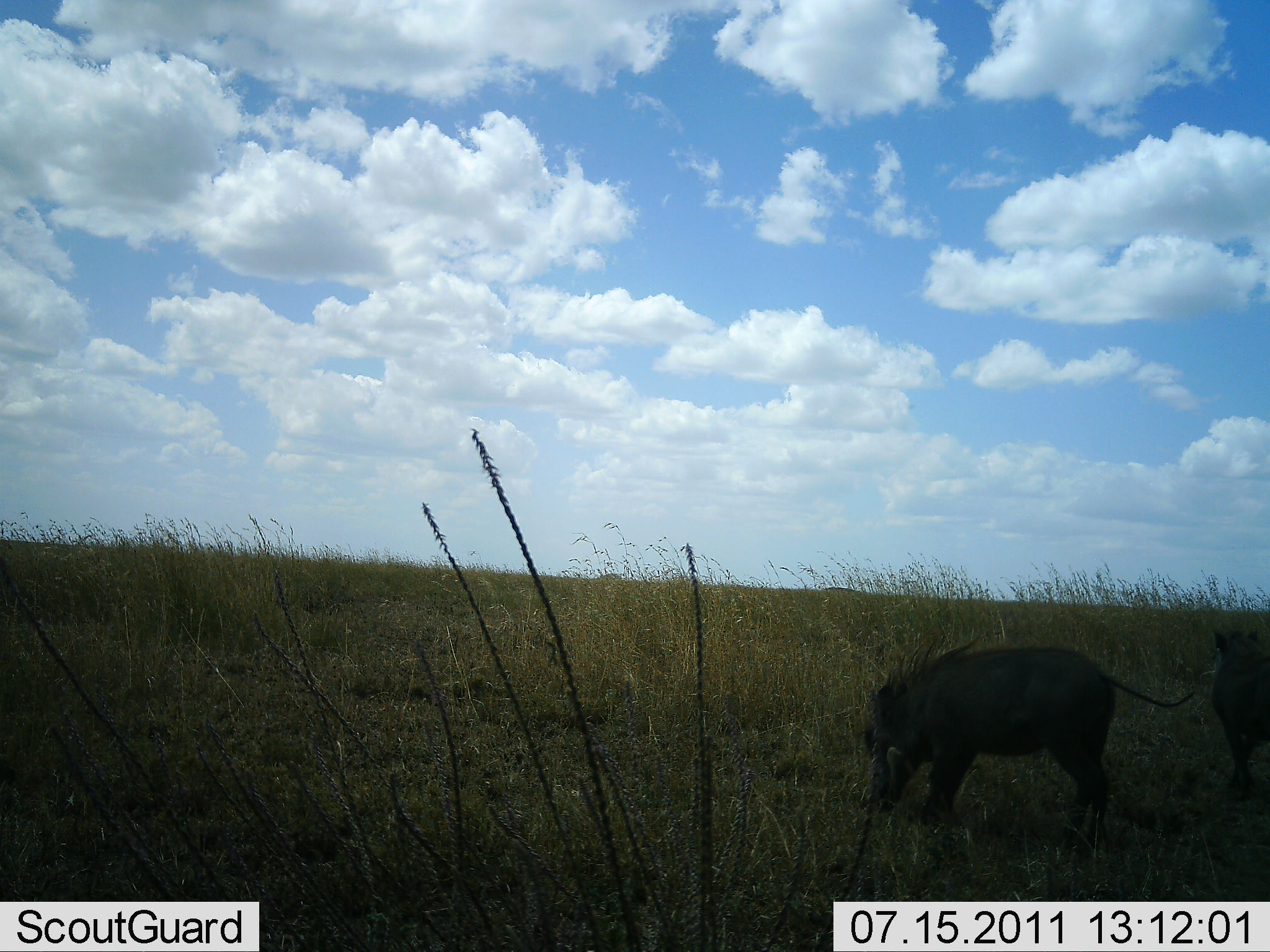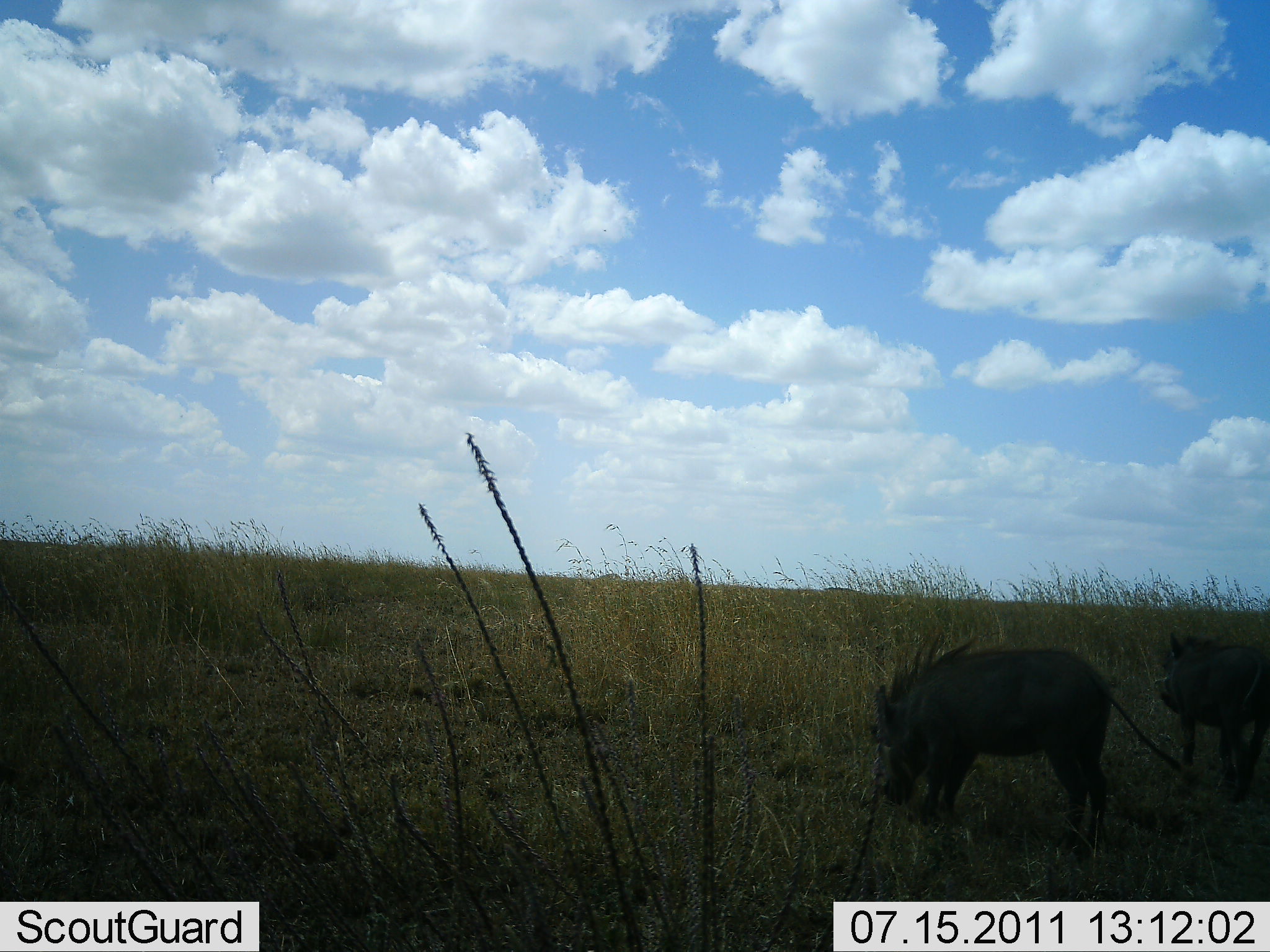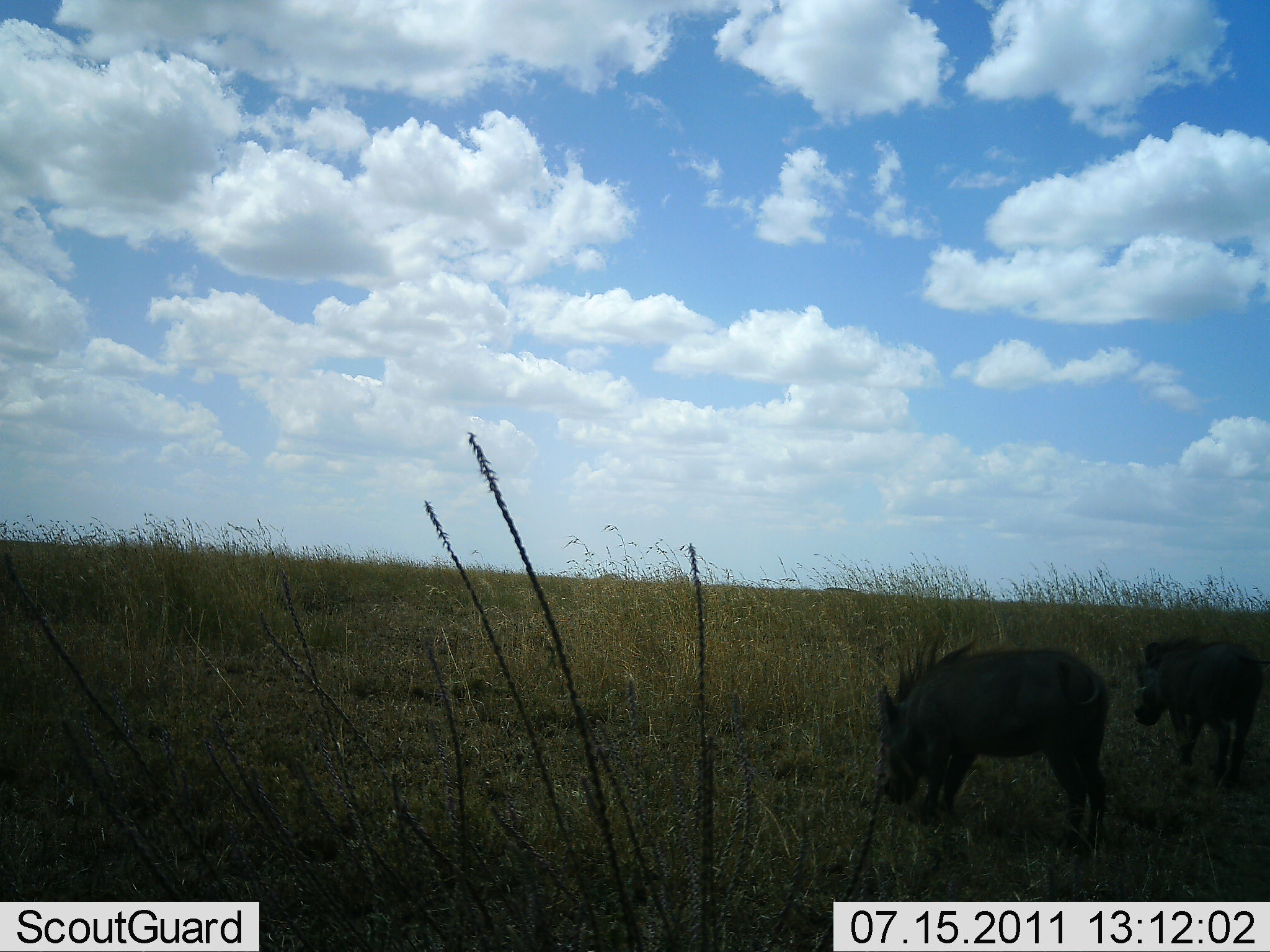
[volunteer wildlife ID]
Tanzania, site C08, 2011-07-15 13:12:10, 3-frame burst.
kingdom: Animalia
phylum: Chordata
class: Mammalia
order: Artiodactyla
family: Suidae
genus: Phacochoerus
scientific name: Phacochoerus africanus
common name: warthog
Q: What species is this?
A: Warthog (Phacochoerus africanus).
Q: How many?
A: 2.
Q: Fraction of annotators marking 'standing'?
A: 27%.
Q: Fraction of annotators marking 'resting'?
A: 9%.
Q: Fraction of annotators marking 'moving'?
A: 36%.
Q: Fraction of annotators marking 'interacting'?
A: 0%.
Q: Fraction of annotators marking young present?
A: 0%.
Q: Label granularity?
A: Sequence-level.